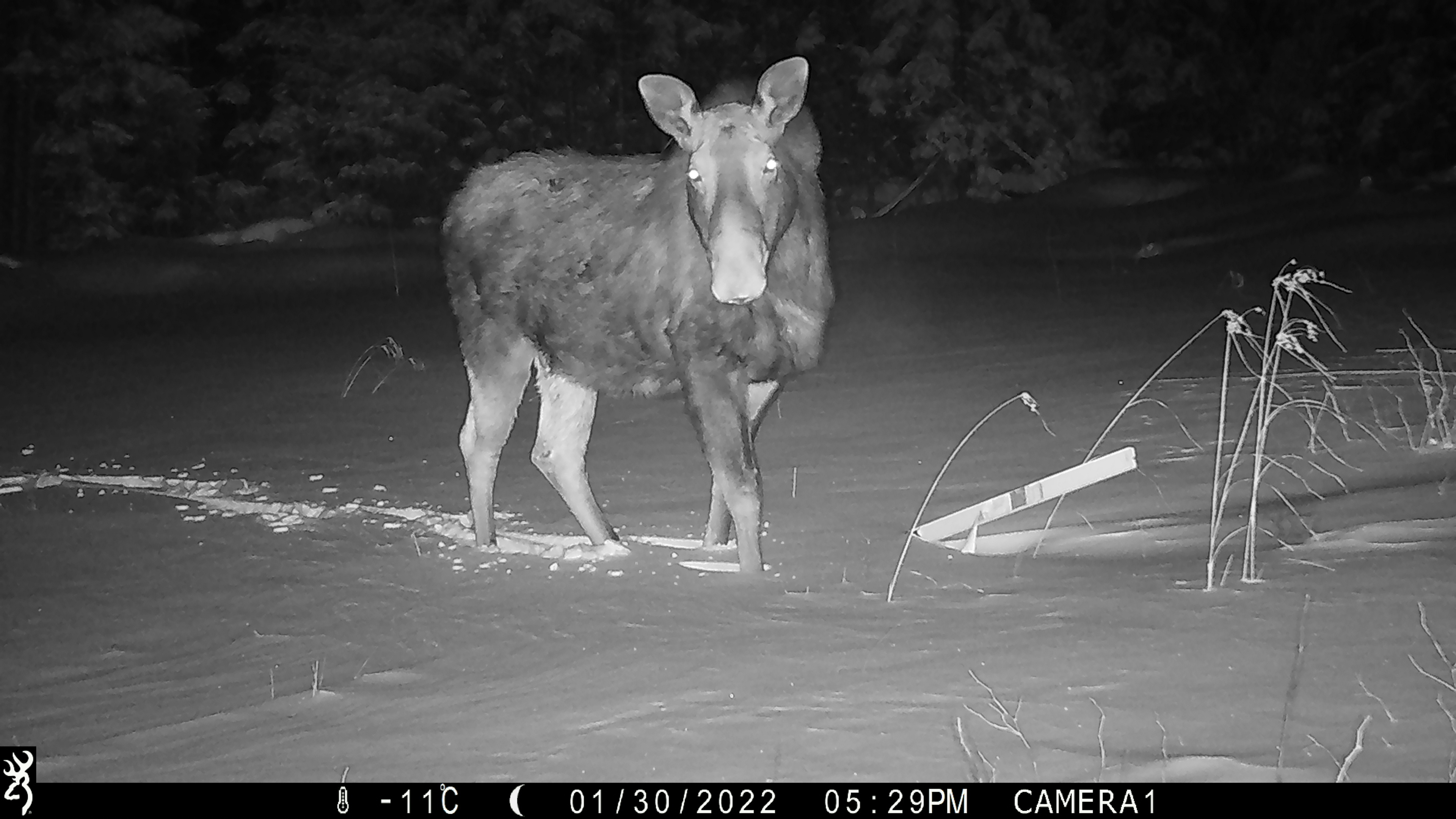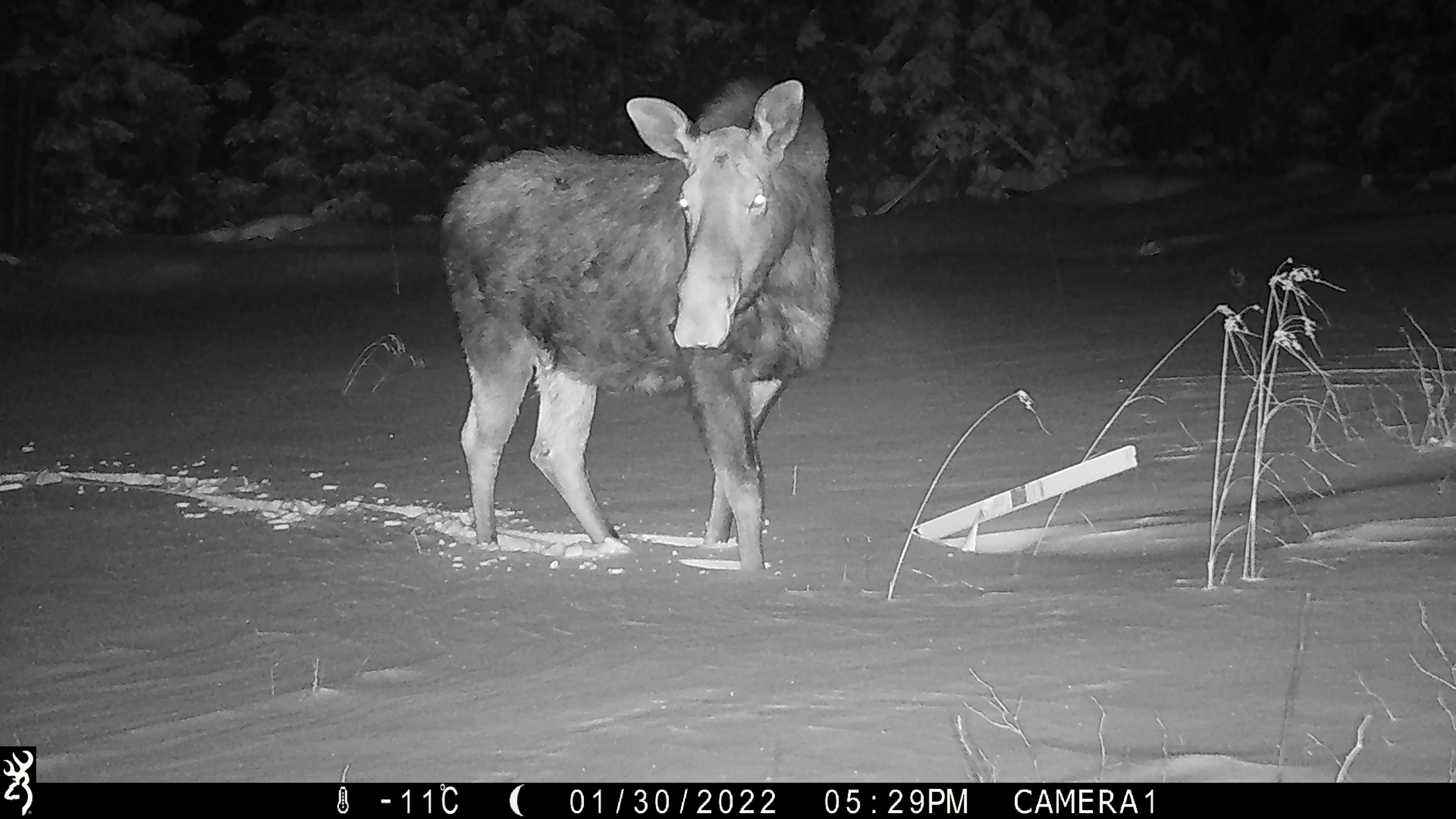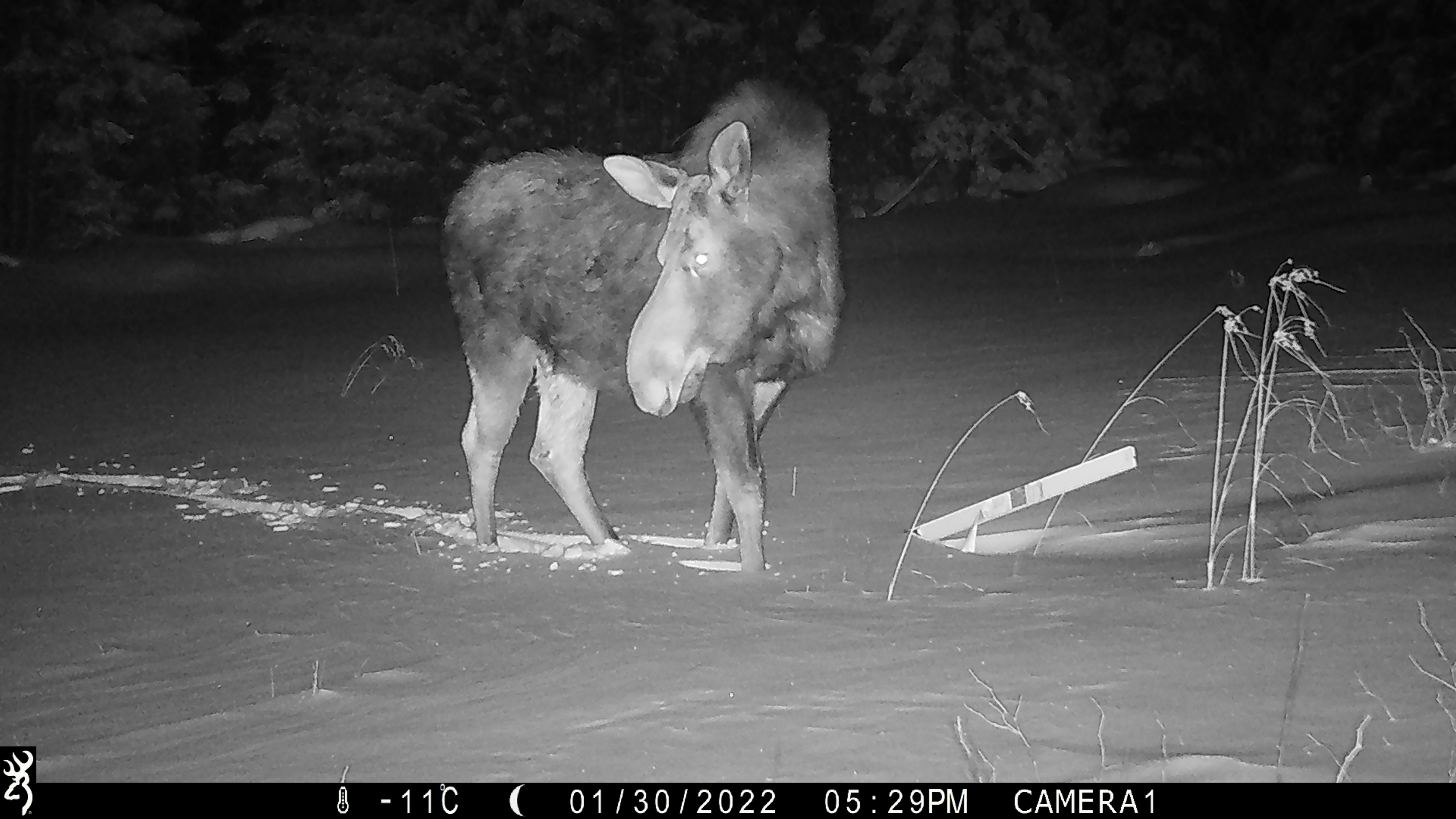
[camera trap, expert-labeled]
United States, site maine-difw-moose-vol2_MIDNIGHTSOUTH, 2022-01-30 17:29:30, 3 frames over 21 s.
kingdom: Animalia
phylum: Chordata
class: Mammalia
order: Artiodactyla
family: Cervidae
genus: Alces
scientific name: Alces alces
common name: moose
Moose (Alces alces).